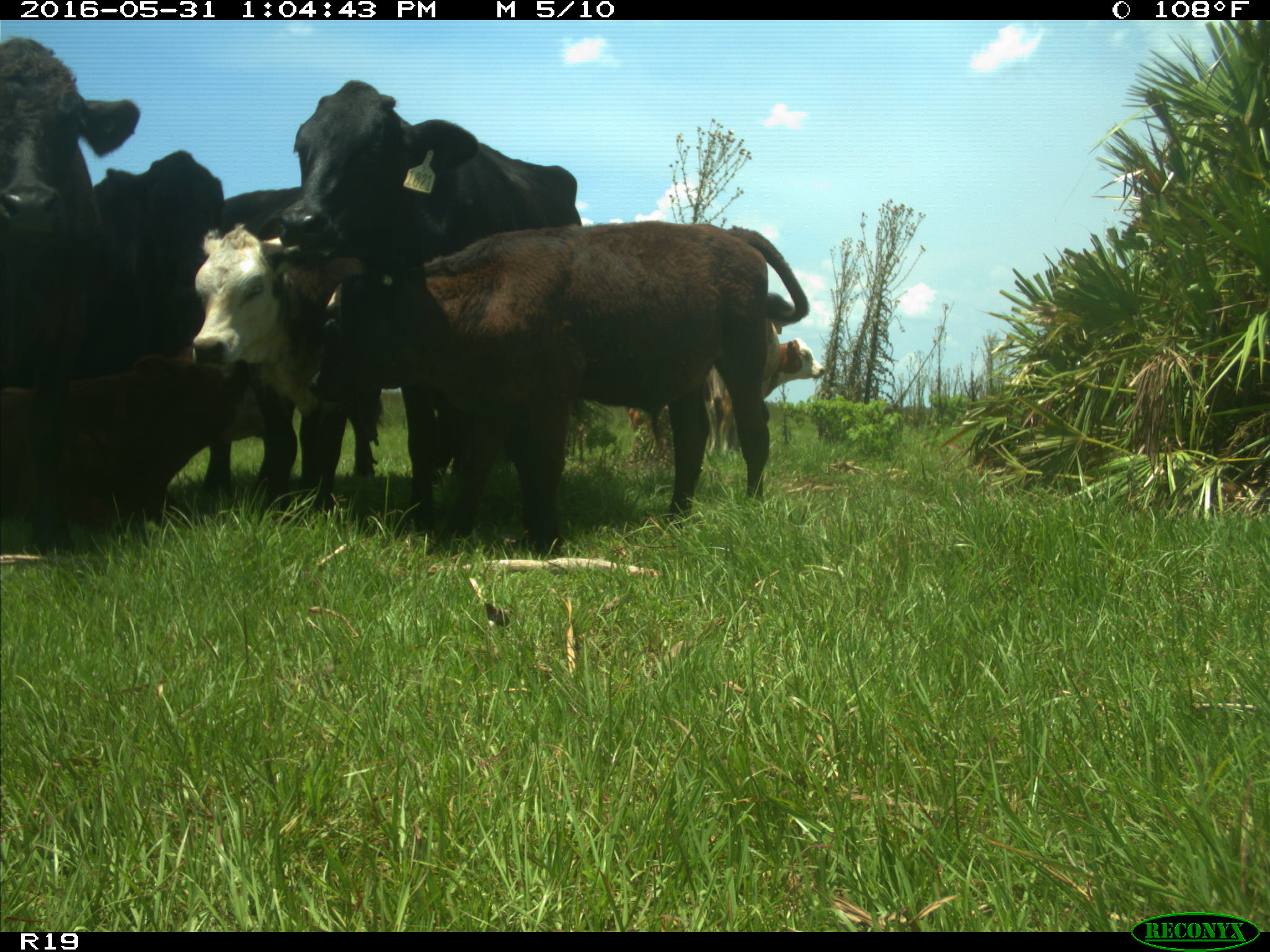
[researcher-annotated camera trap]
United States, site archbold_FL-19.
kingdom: Animalia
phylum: Chordata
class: Mammalia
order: Artiodactyla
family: Bovidae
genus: Bos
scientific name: Bos taurus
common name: domestic cow